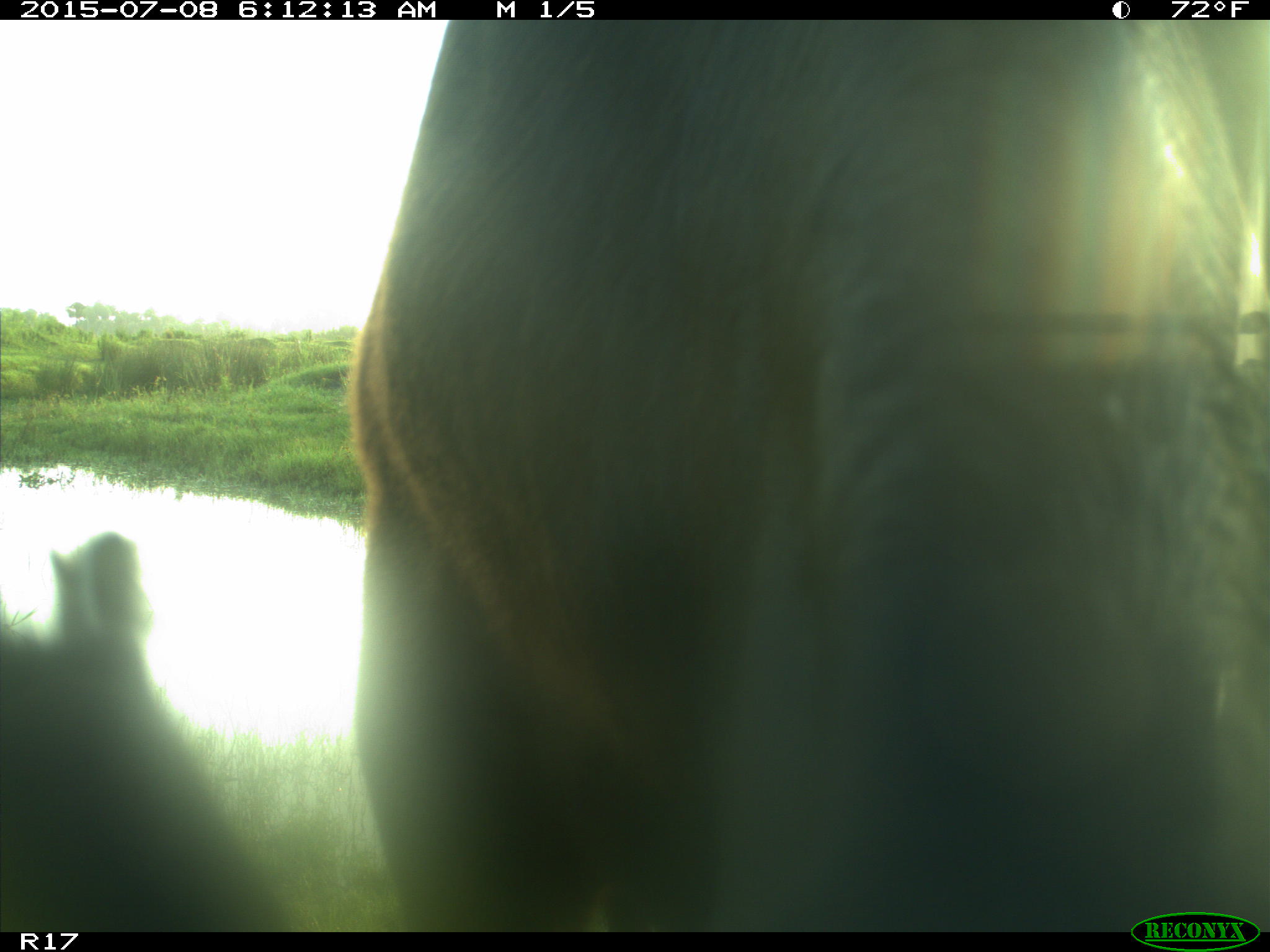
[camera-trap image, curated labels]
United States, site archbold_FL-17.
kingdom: Animalia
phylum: Chordata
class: Mammalia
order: Artiodactyla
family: Bovidae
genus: Bos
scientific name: Bos taurus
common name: domestic cow